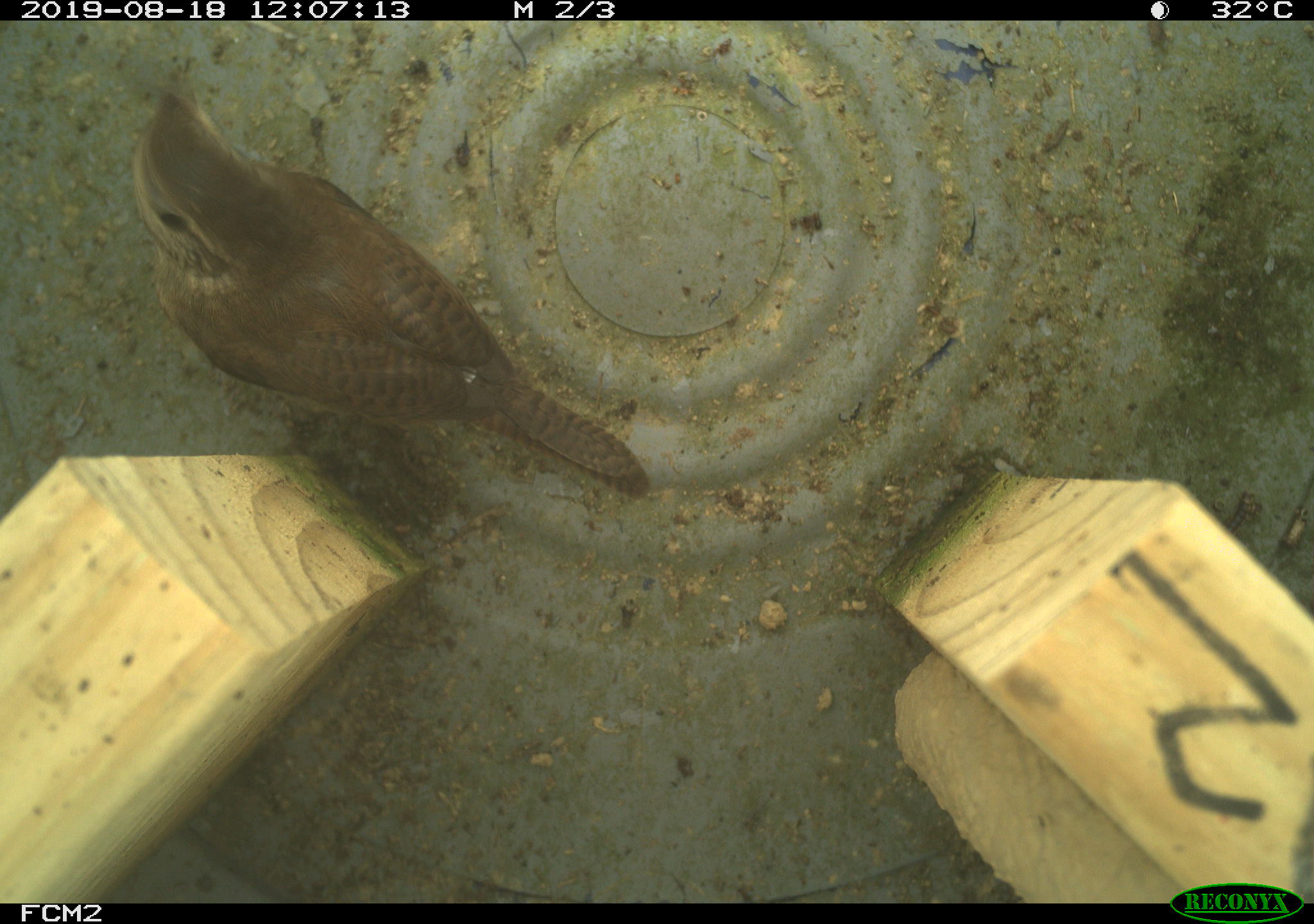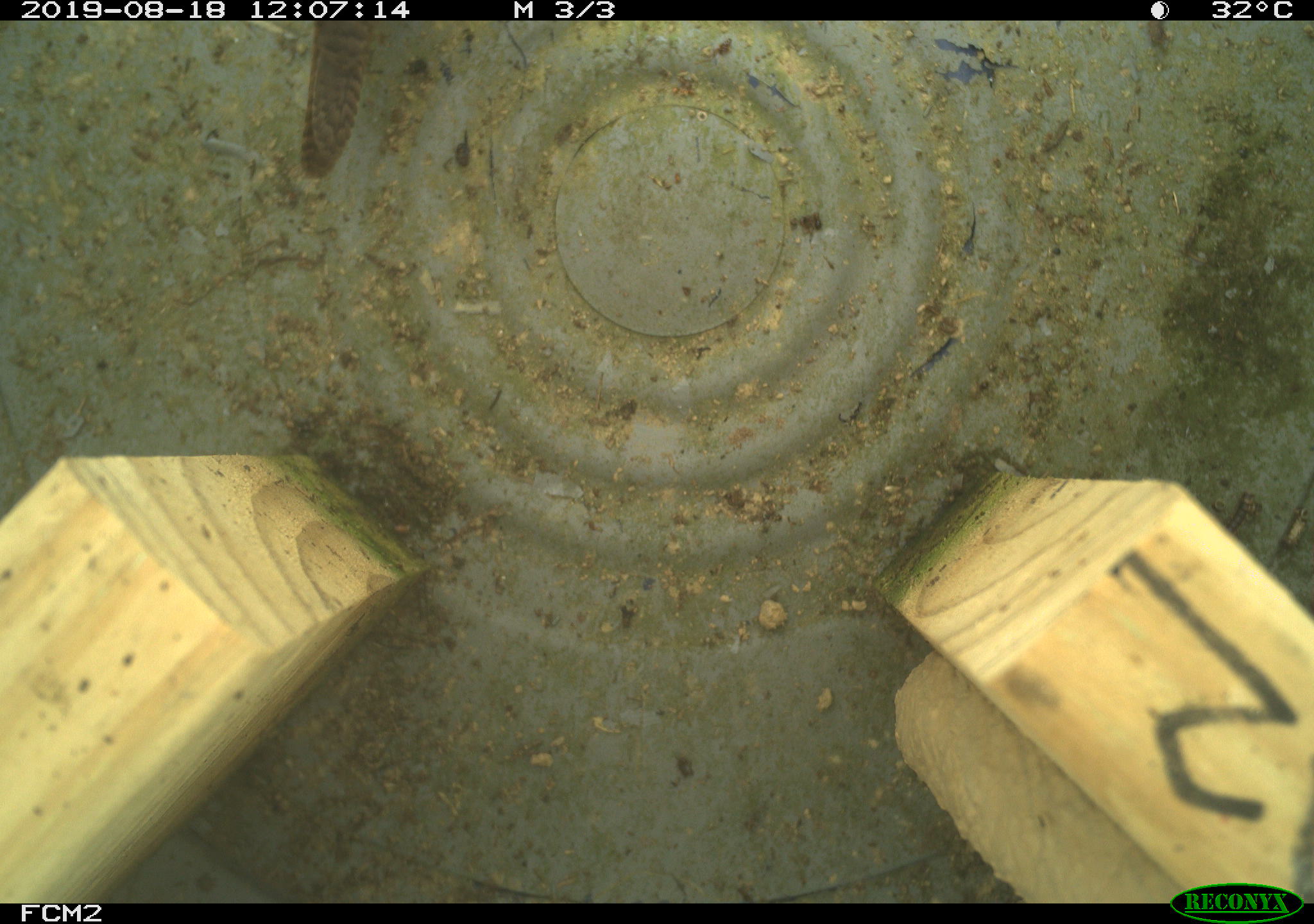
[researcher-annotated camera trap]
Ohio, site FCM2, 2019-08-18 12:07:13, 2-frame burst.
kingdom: Animalia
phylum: Chordata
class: Aves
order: Passeriformes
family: Troglodytidae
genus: Troglodytes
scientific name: Troglodytes aedon aedon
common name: northern house wren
Northern house wren (Troglodytes aedon aedon).